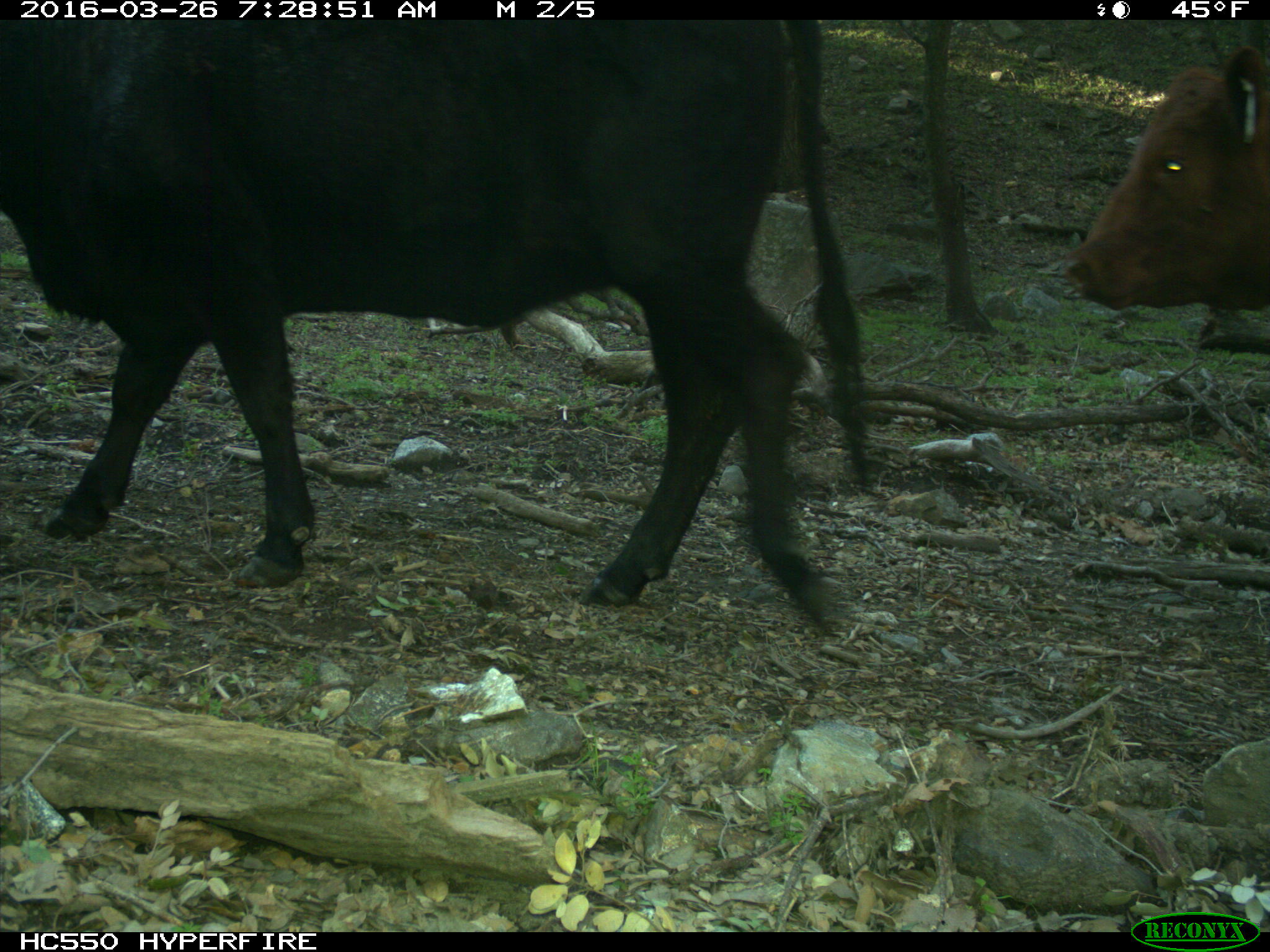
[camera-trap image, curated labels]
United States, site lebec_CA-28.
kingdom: Animalia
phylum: Chordata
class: Mammalia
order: Artiodactyla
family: Bovidae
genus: Bos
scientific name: Bos taurus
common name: domestic cow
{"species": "Bos taurus (domestic cow)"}